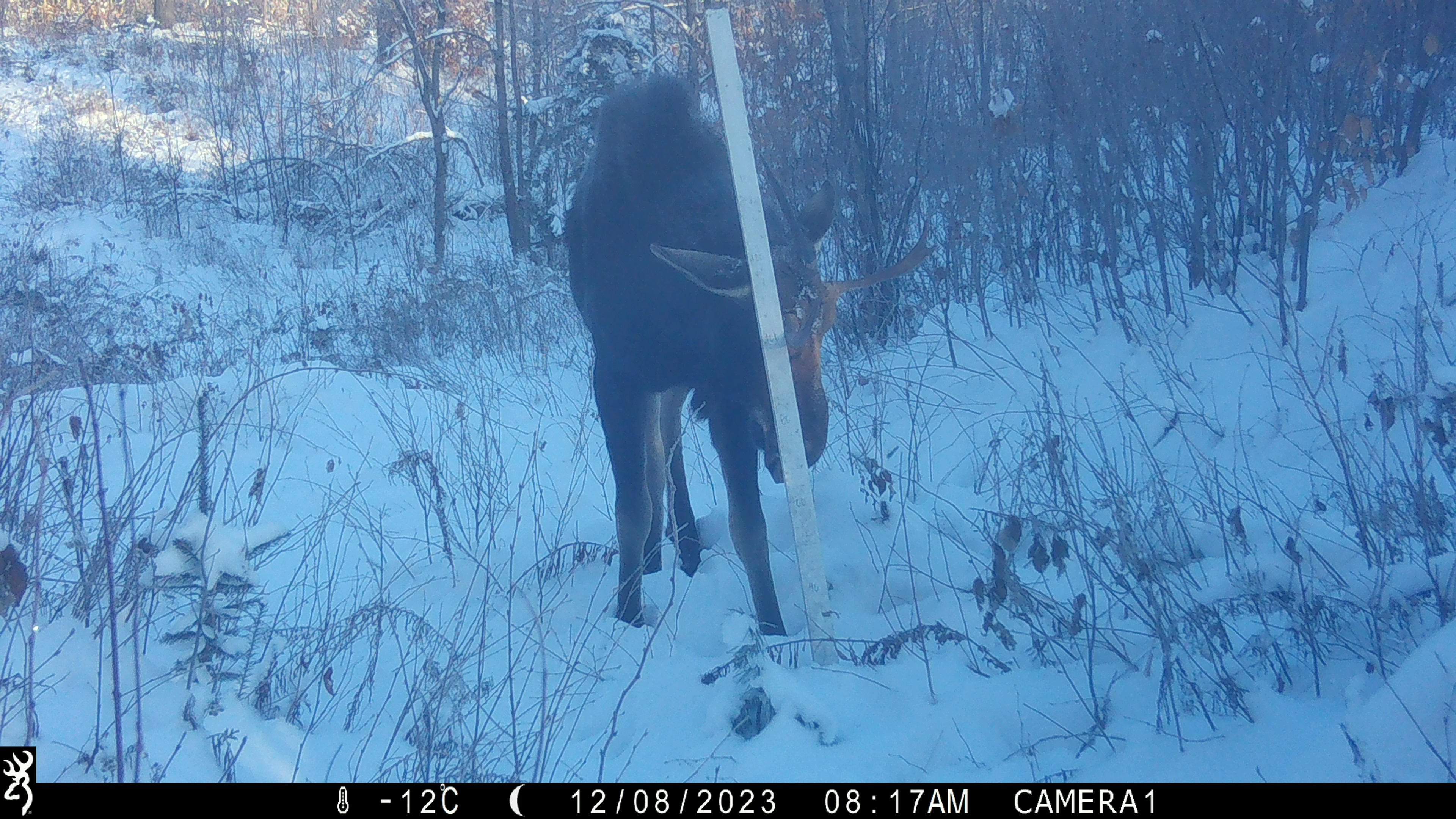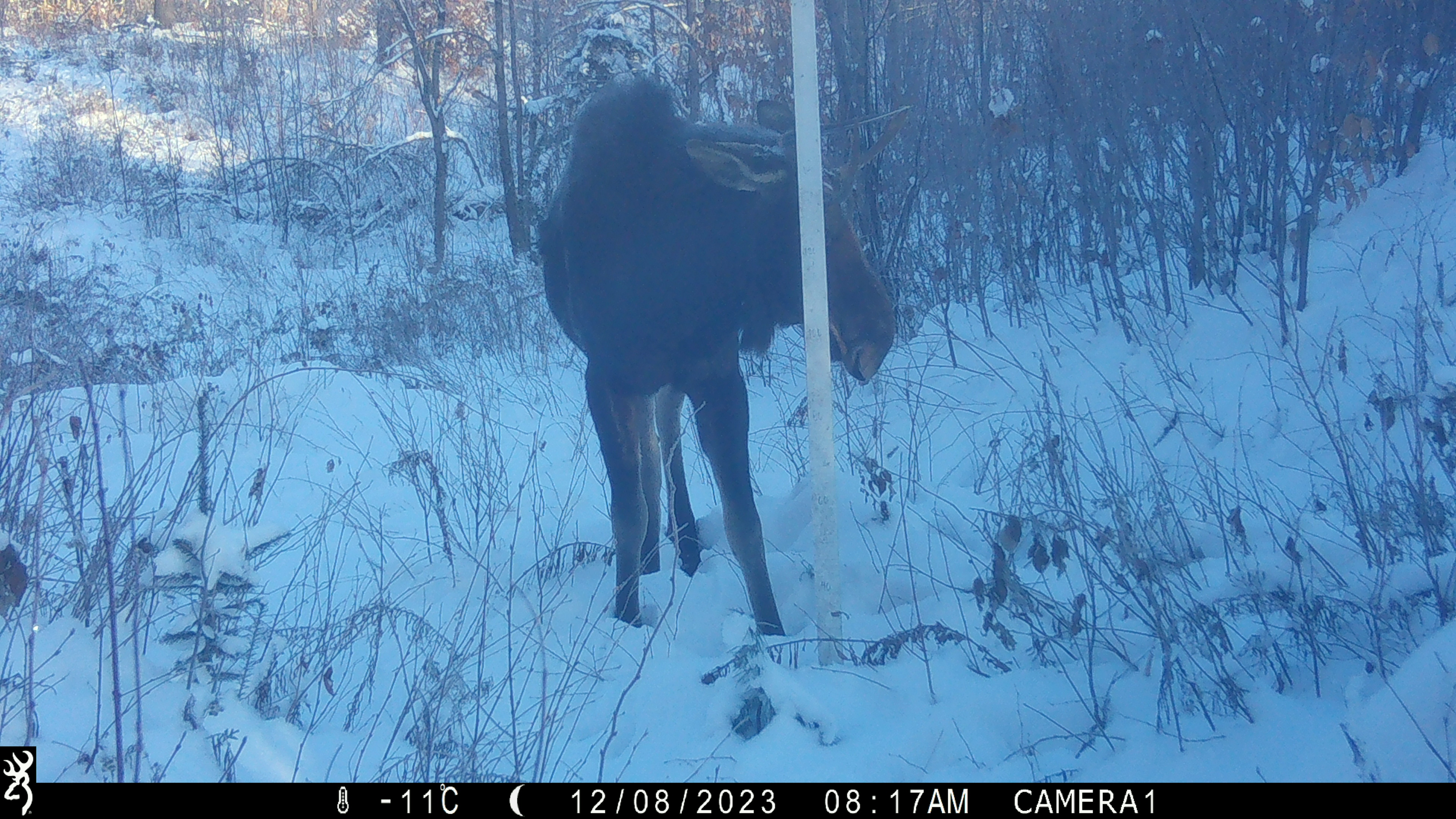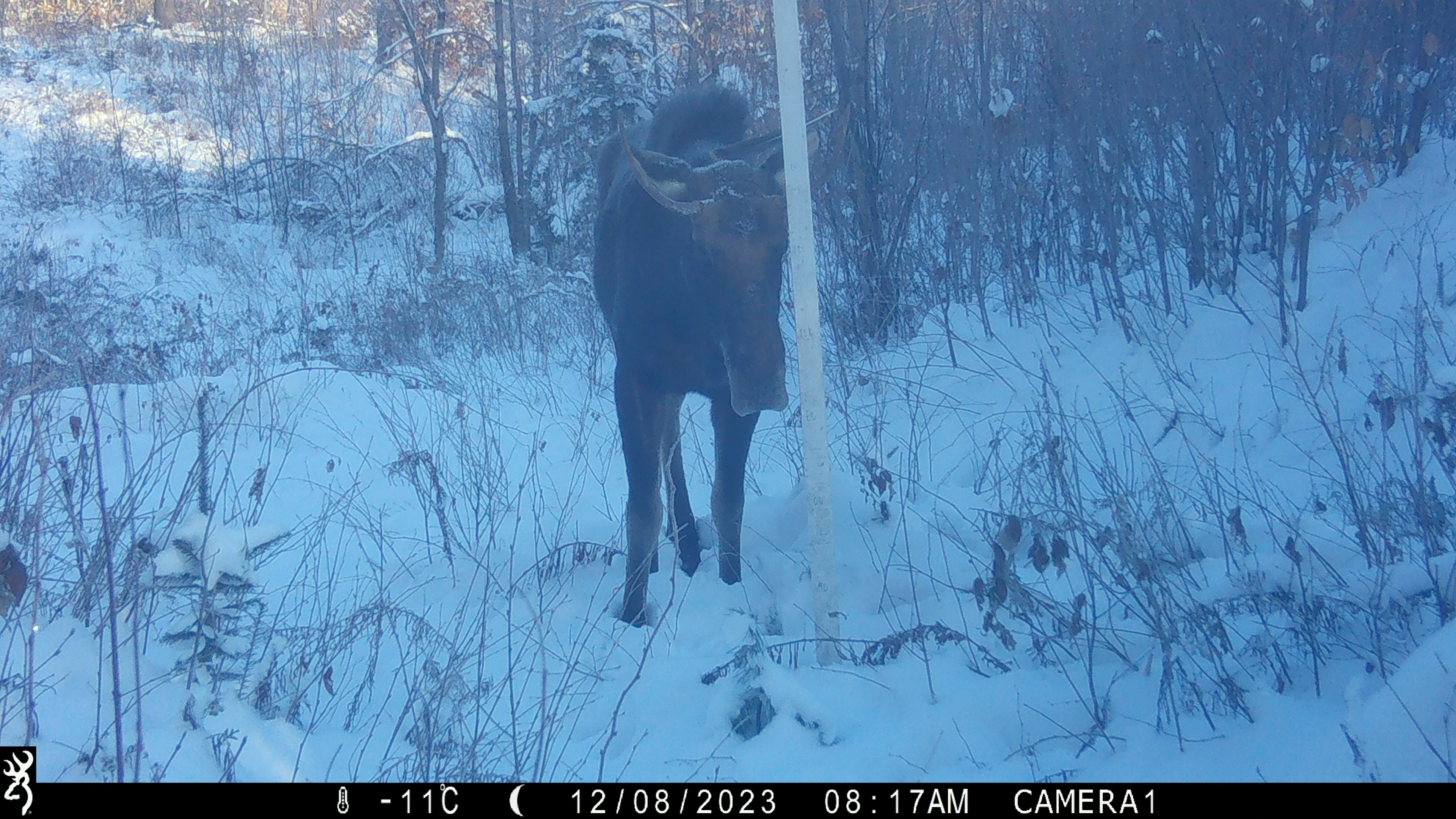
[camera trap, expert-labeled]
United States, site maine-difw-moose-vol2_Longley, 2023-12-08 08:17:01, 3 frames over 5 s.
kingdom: Animalia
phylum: Chordata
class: Mammalia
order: Artiodactyla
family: Cervidae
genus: Alces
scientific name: Alces alces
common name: moose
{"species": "moose (Alces alces)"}